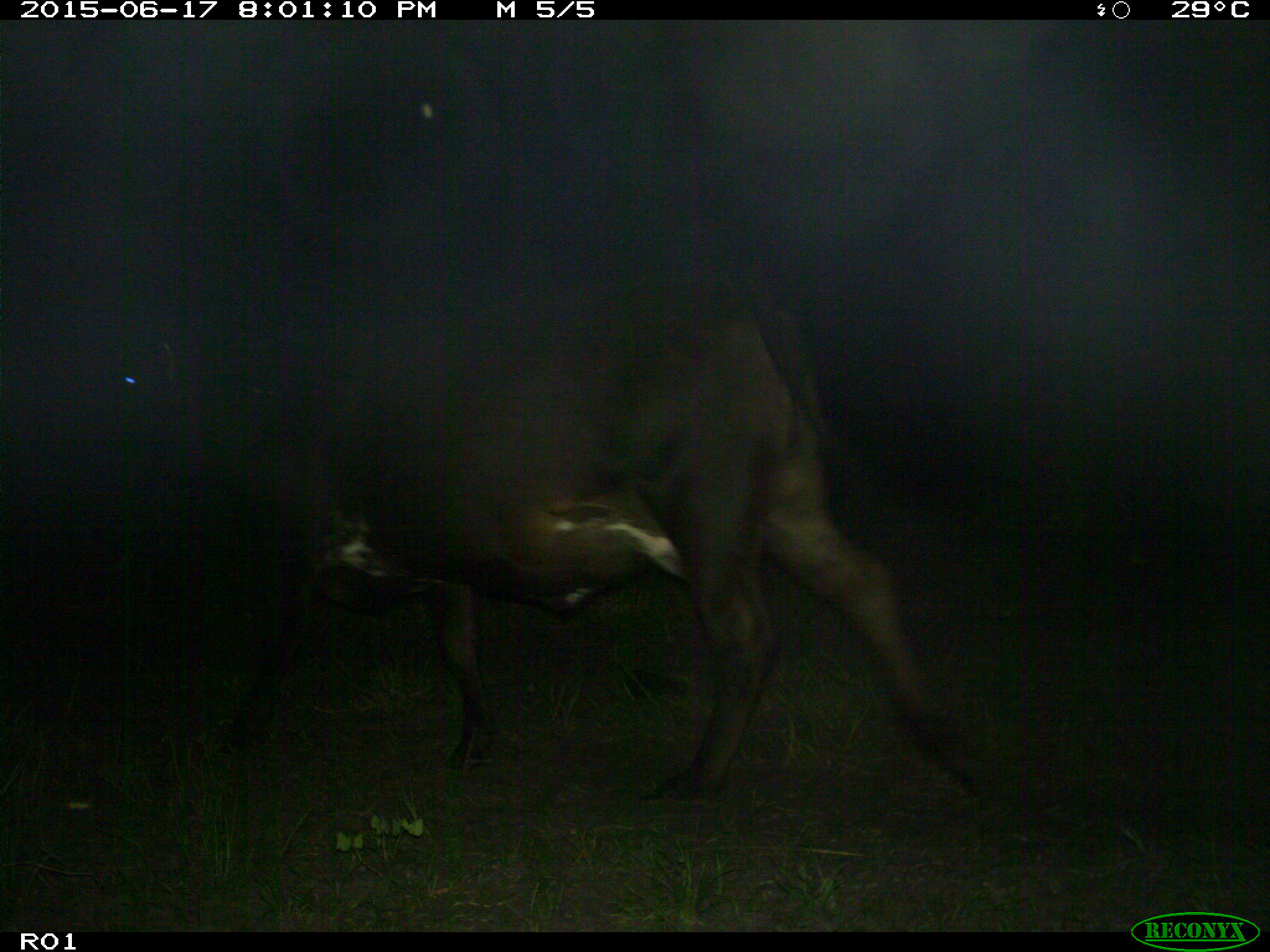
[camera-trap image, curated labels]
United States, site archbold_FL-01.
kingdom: Animalia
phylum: Chordata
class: Mammalia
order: Artiodactyla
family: Bovidae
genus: Bos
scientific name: Bos taurus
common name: domestic cow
Bos taurus (domestic cow).